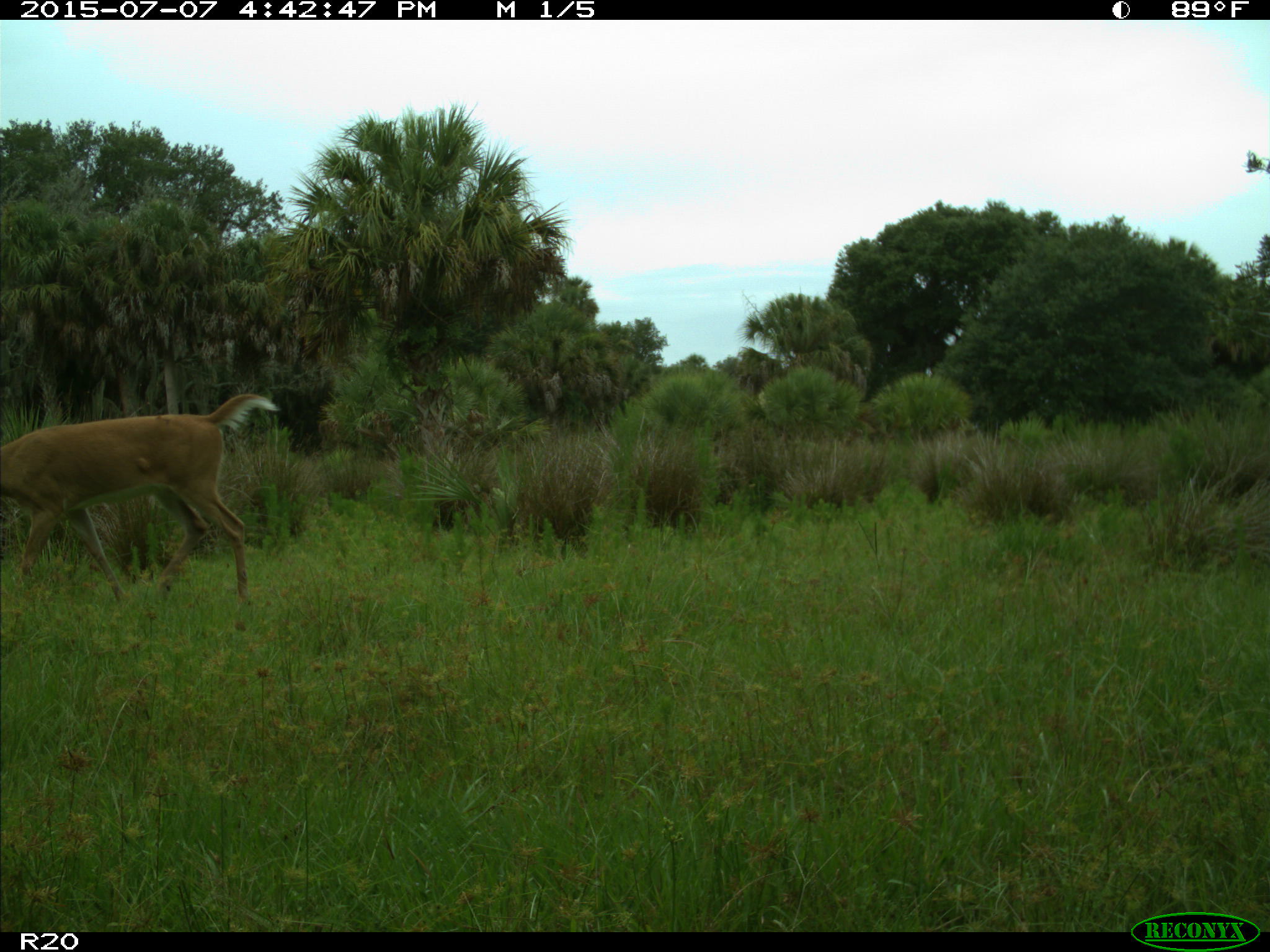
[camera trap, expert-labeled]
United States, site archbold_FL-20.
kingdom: Animalia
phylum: Chordata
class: Mammalia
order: Artiodactyla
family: Cervidae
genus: Odocoileus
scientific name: Odocoileus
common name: deer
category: unidentified deer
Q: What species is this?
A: Unidentified deer (deer) (Odocoileus).